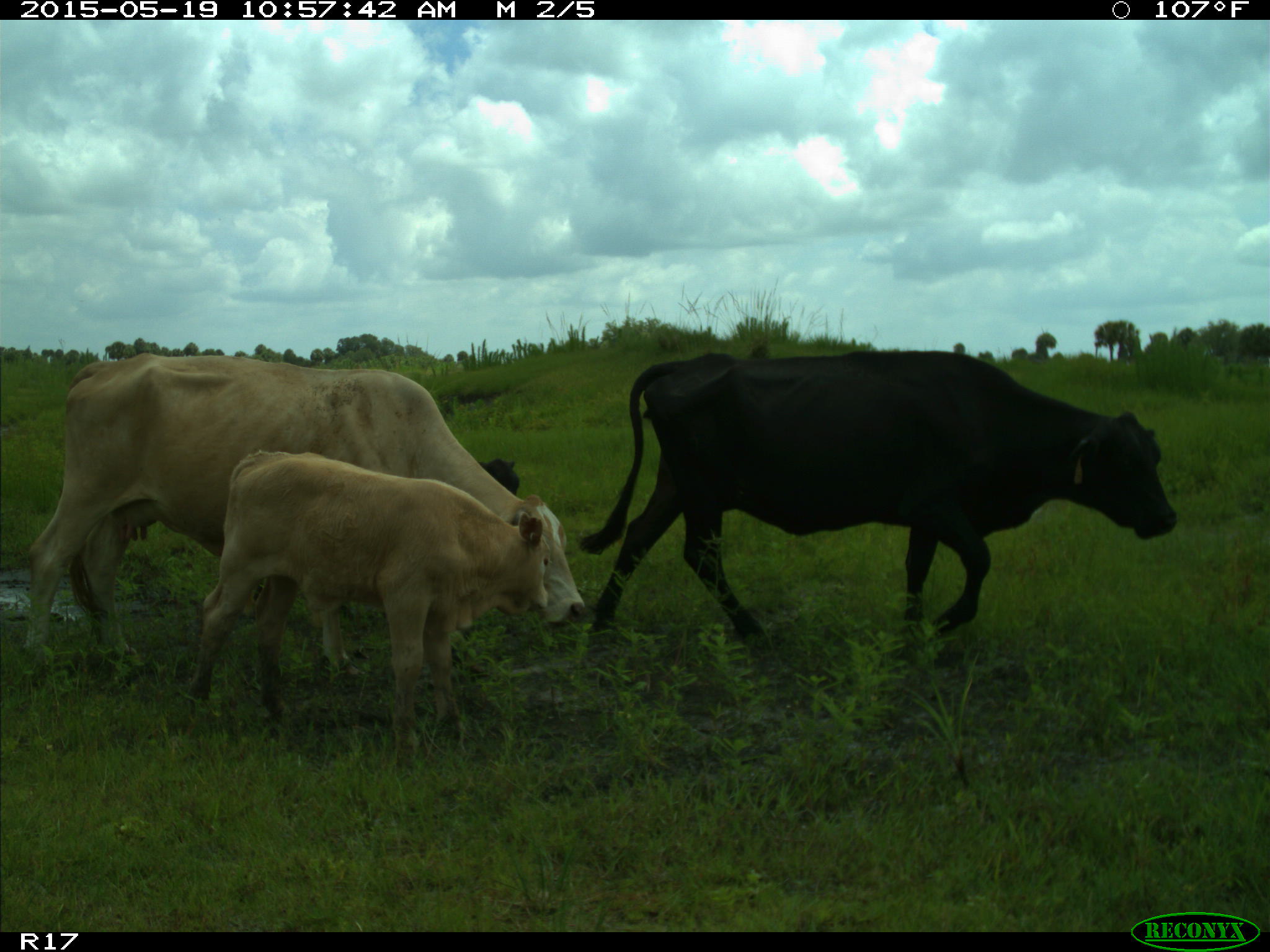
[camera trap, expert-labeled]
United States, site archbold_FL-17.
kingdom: Animalia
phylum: Chordata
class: Mammalia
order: Artiodactyla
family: Bovidae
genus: Bos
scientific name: Bos taurus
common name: domestic cow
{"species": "Bos taurus (domestic cow)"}